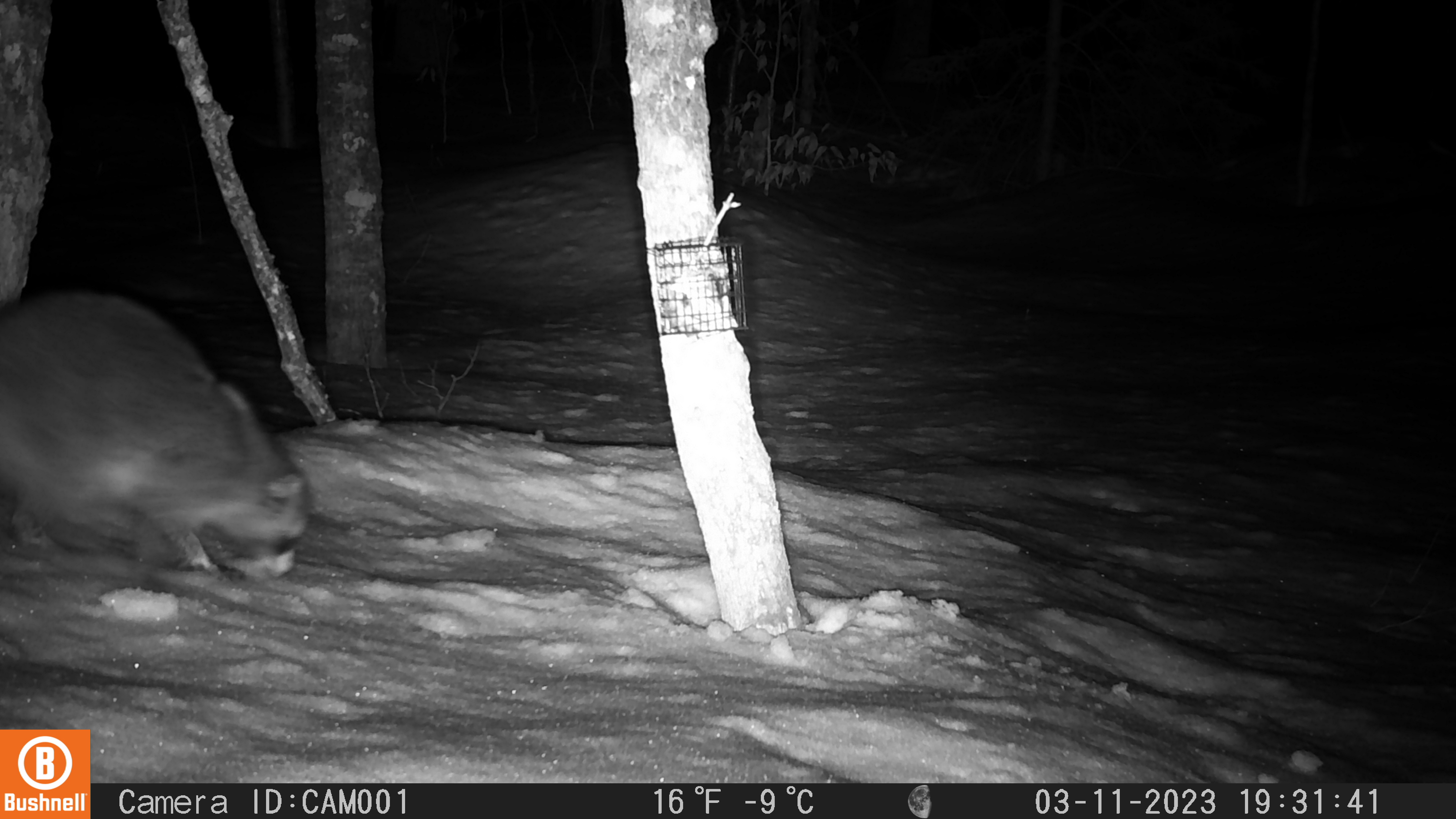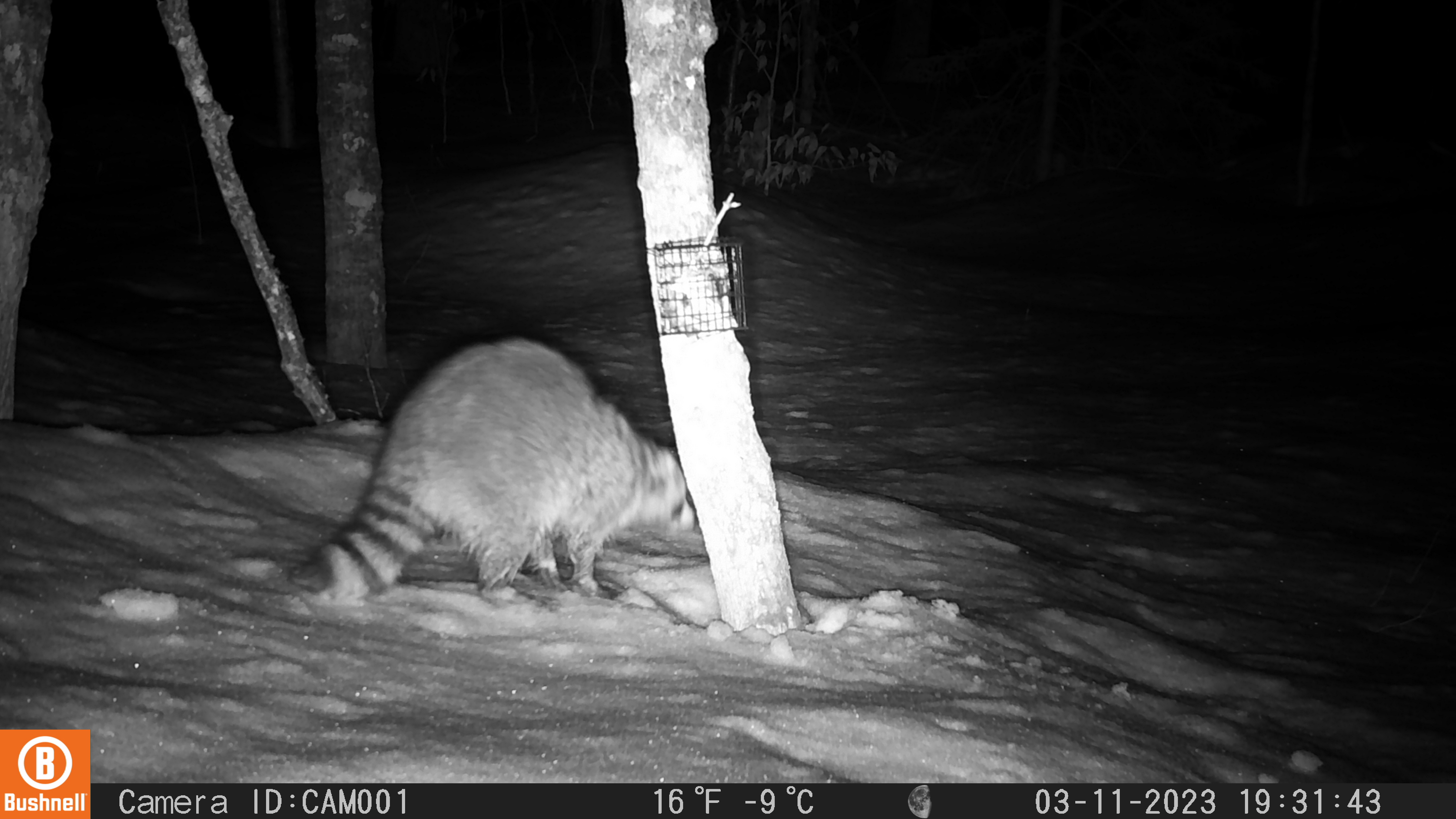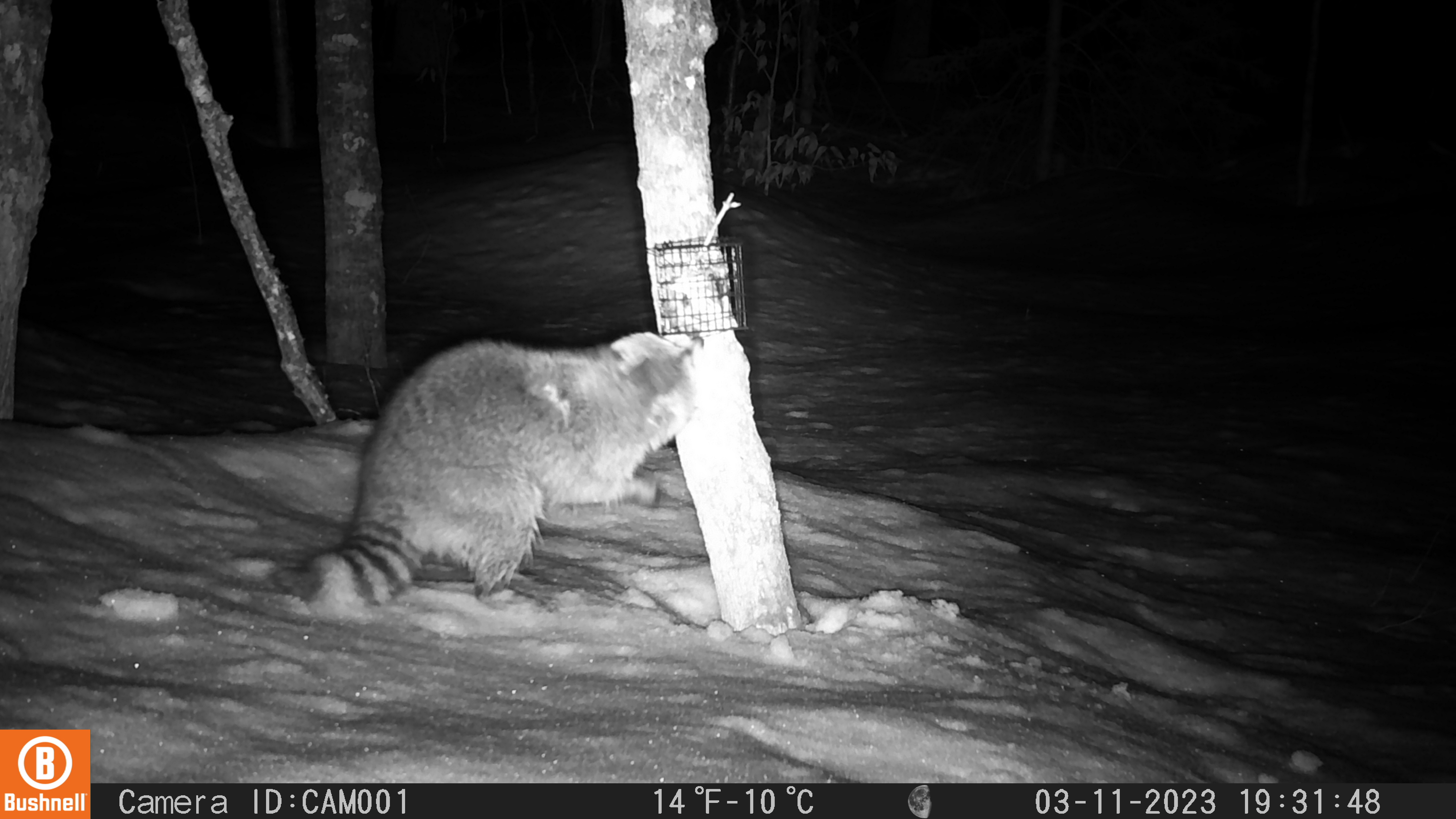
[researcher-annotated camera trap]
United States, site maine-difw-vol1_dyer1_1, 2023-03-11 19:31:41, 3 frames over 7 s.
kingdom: Animalia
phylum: Chordata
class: Mammalia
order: Carnivora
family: Procyonidae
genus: Procyon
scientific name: Procyon lotor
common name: raccoon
Raccoon (Procyon lotor).